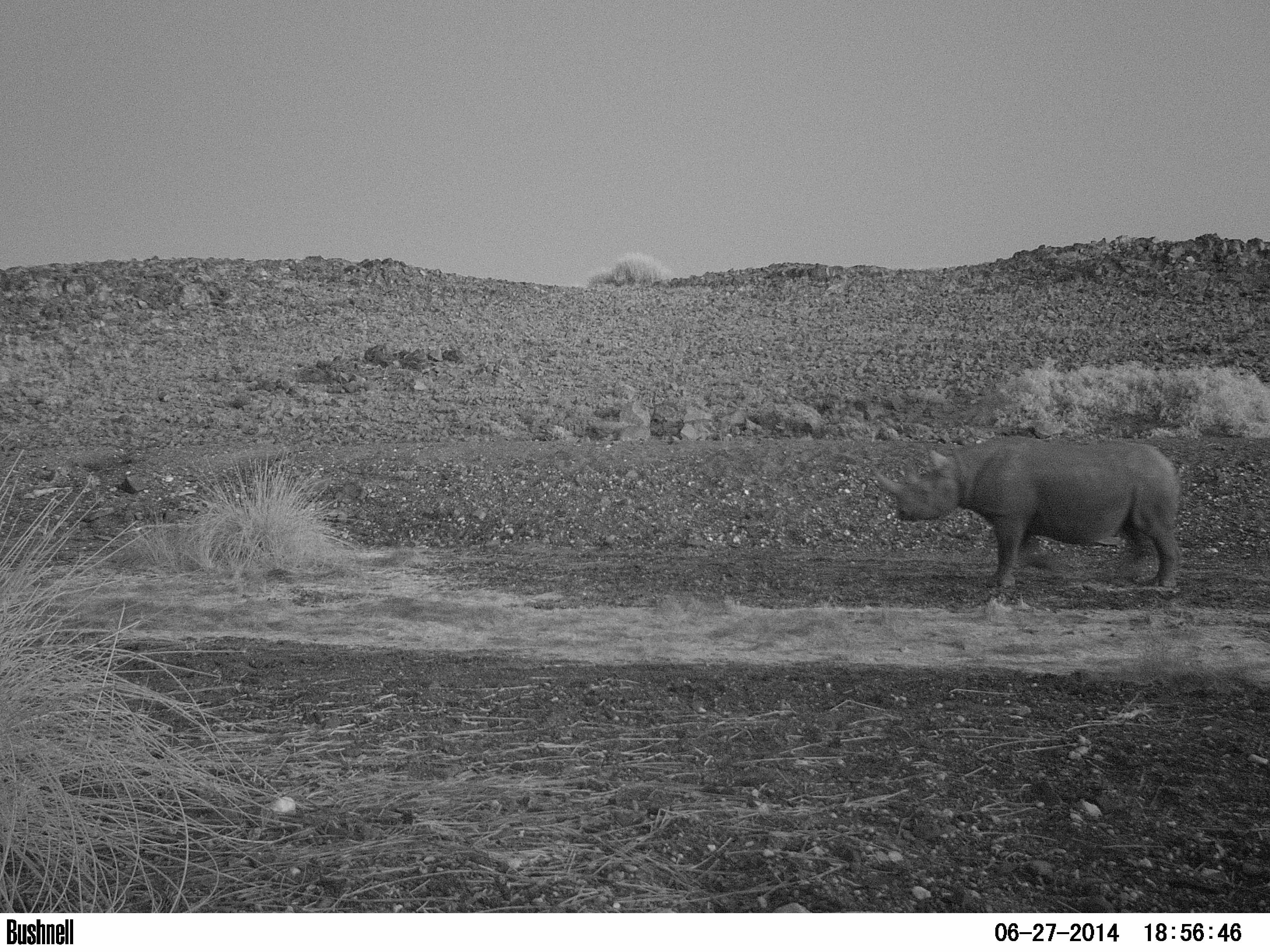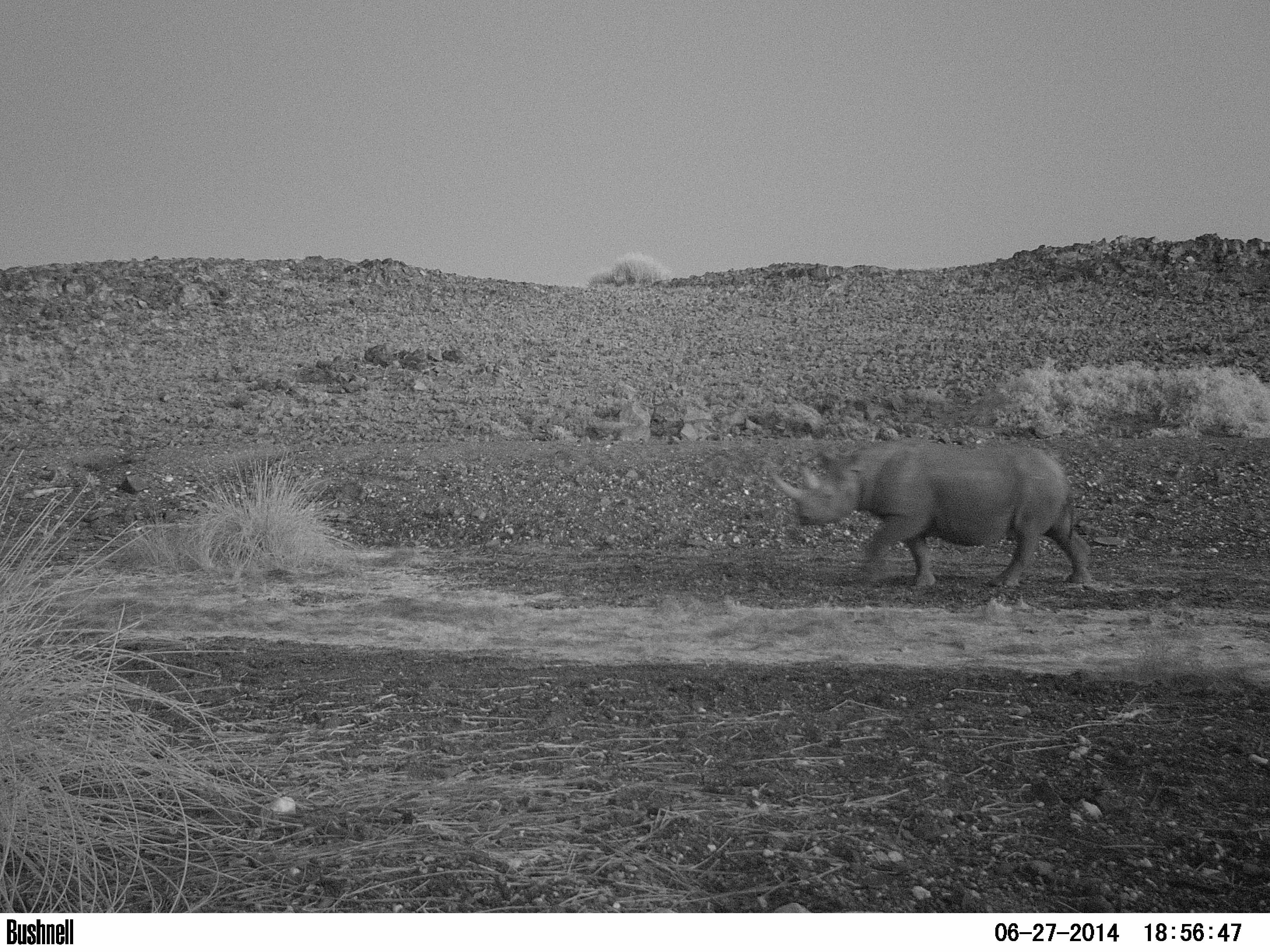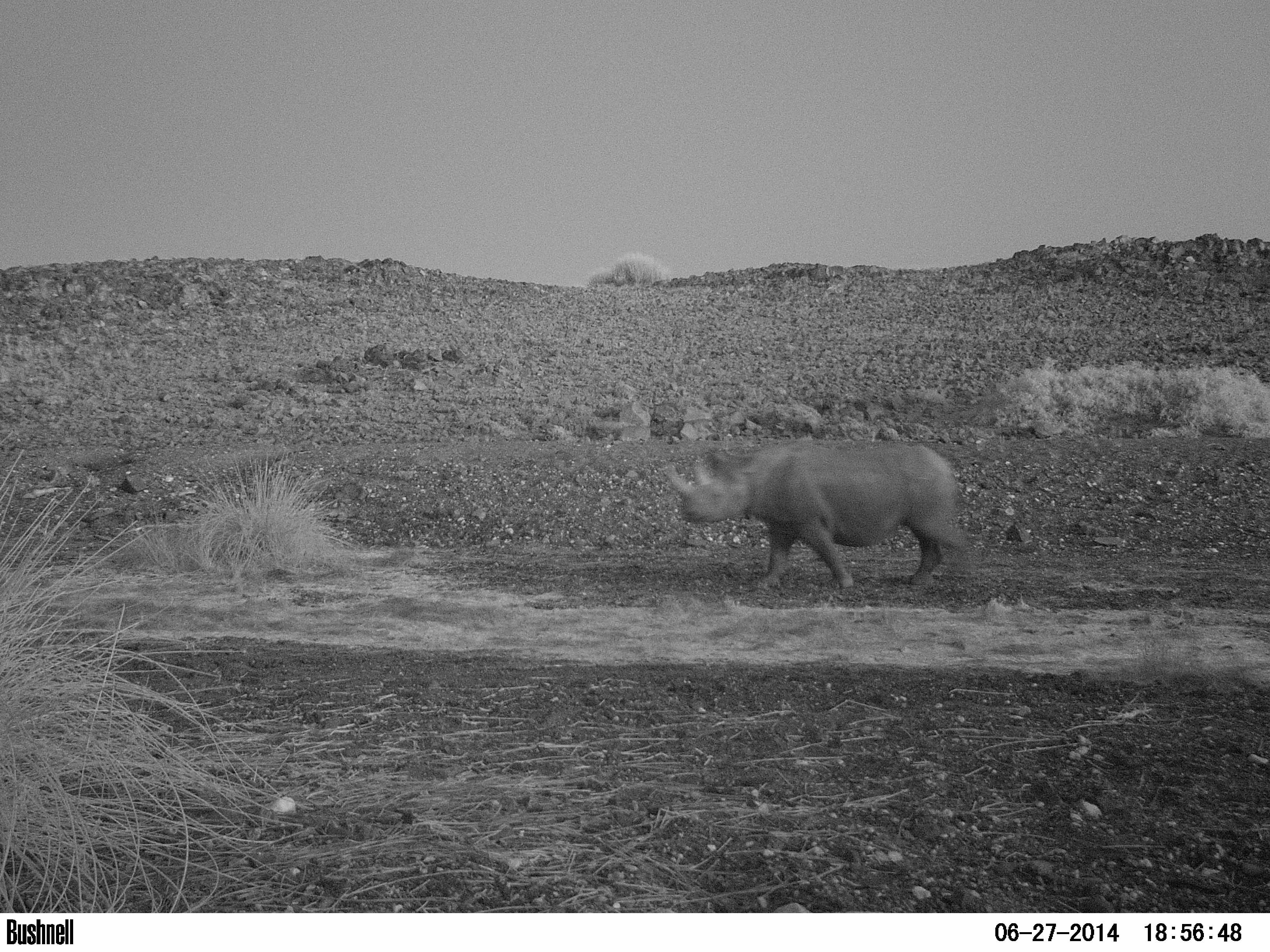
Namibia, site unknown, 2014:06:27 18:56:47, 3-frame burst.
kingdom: Animalia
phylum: Chordata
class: Mammalia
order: Perissodactyla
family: Rhinocerotidae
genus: Diceros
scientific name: Diceros bicornis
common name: black rhinoceros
Diceros bicornis (black rhinoceros).